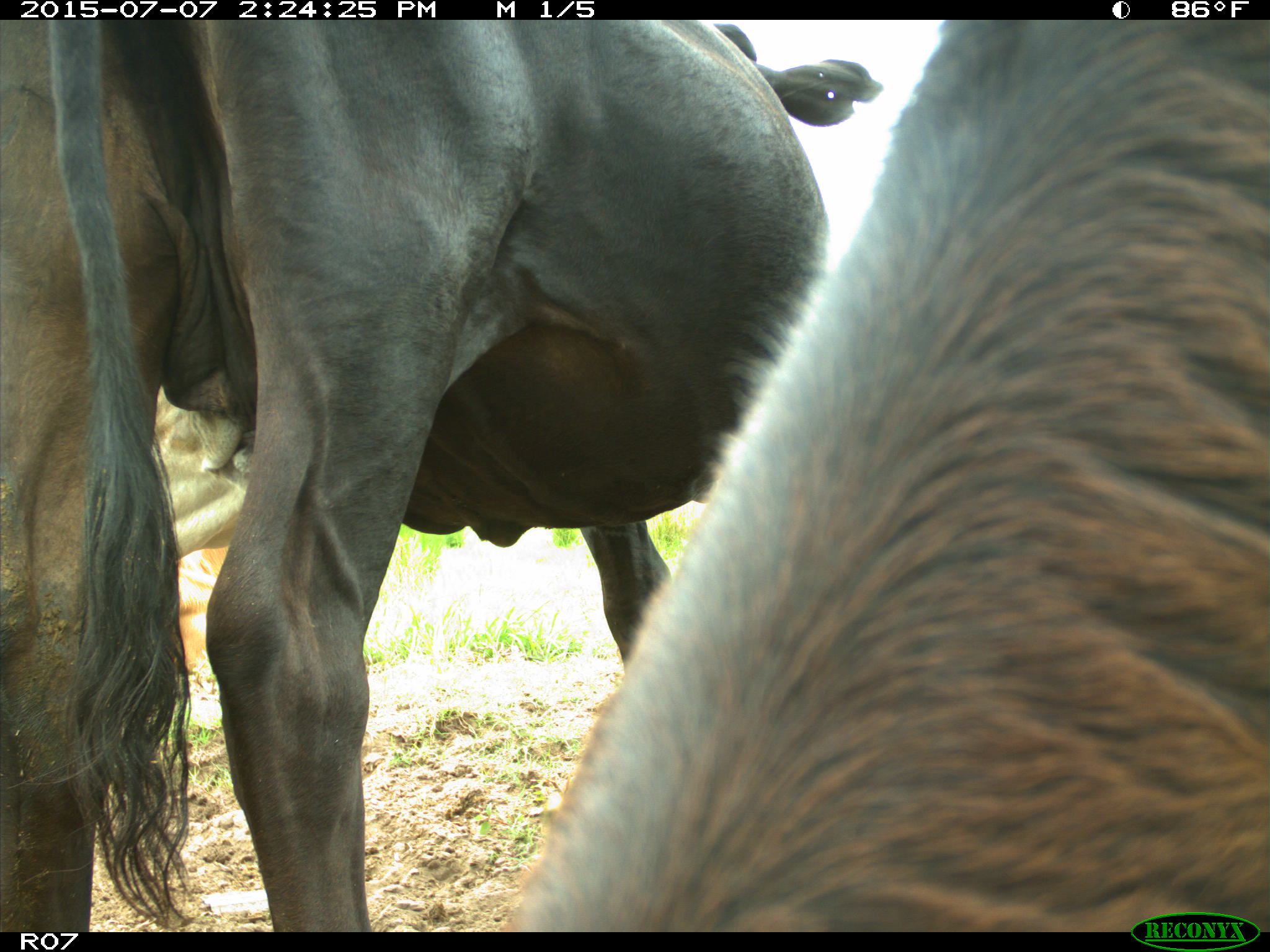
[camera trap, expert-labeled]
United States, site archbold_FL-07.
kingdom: Animalia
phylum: Chordata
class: Mammalia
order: Artiodactyla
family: Bovidae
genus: Bos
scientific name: Bos taurus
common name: domestic cow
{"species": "Bos taurus (domestic cow)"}